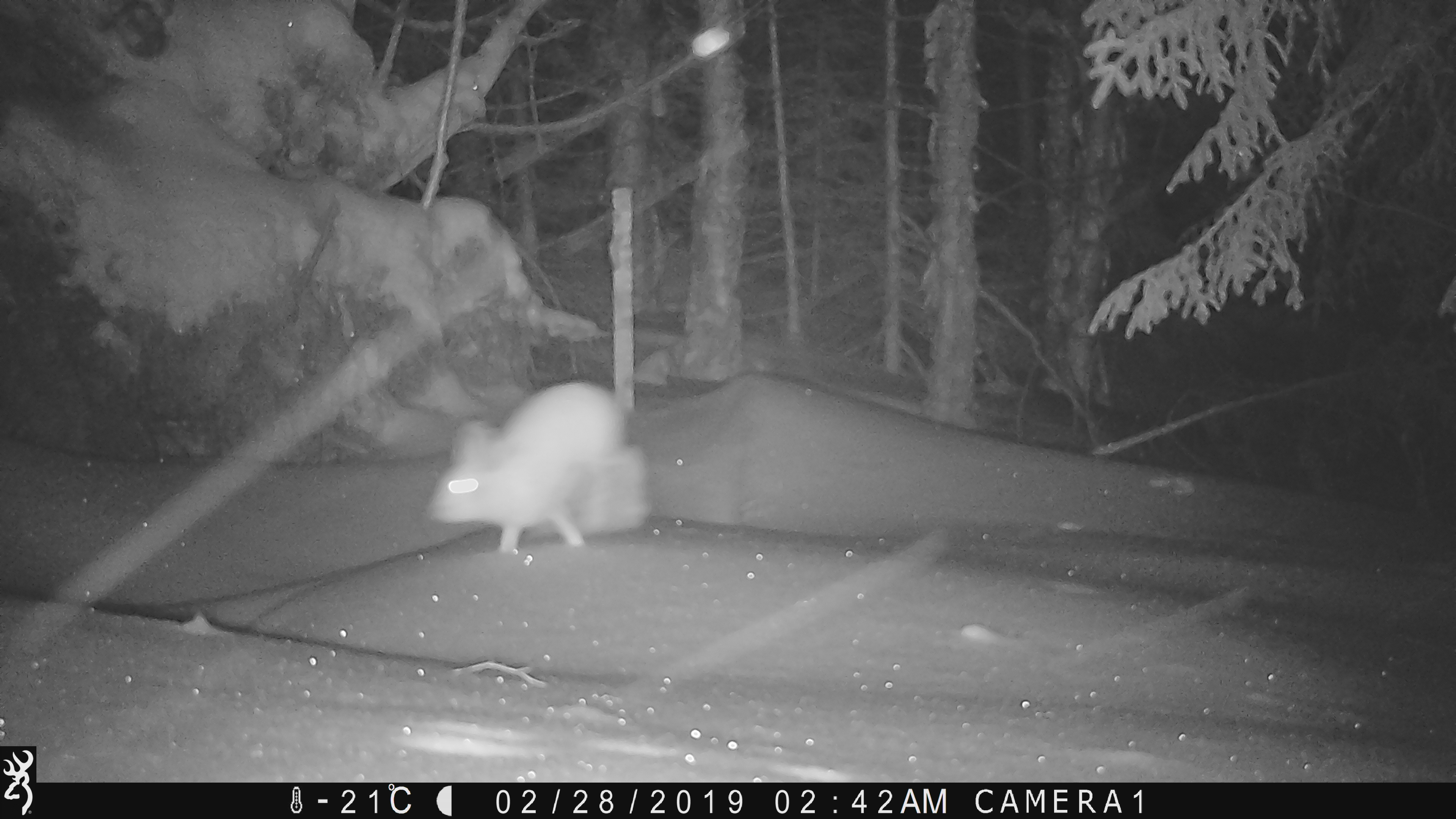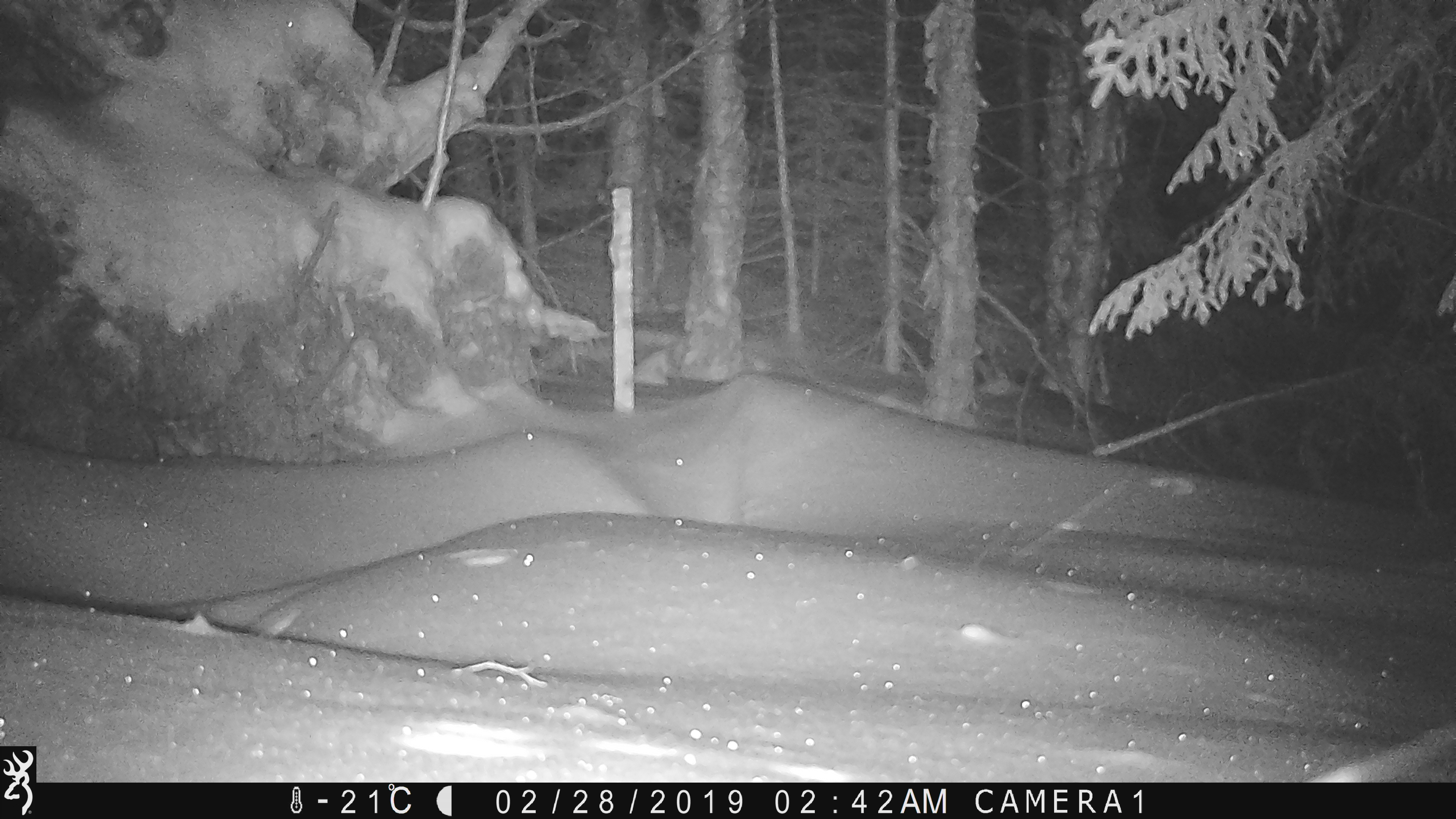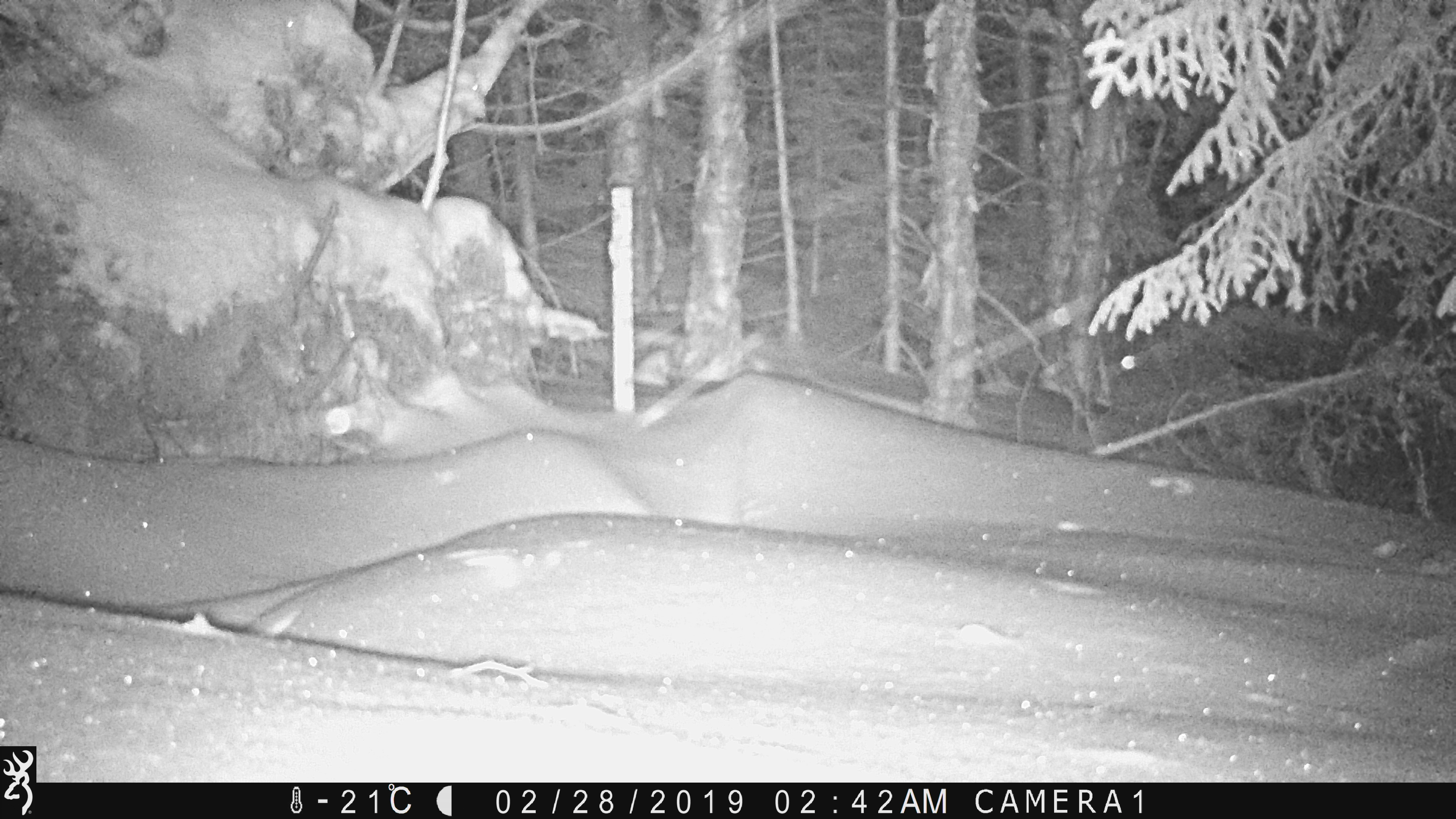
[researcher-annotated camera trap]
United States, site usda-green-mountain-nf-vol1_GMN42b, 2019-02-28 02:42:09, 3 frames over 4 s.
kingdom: Animalia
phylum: Chordata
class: Mammalia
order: Lagomorpha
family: Leporidae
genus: Lepus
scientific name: Lepus americanus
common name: snowshoe hare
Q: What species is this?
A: Snowshoe hare (Lepus americanus).